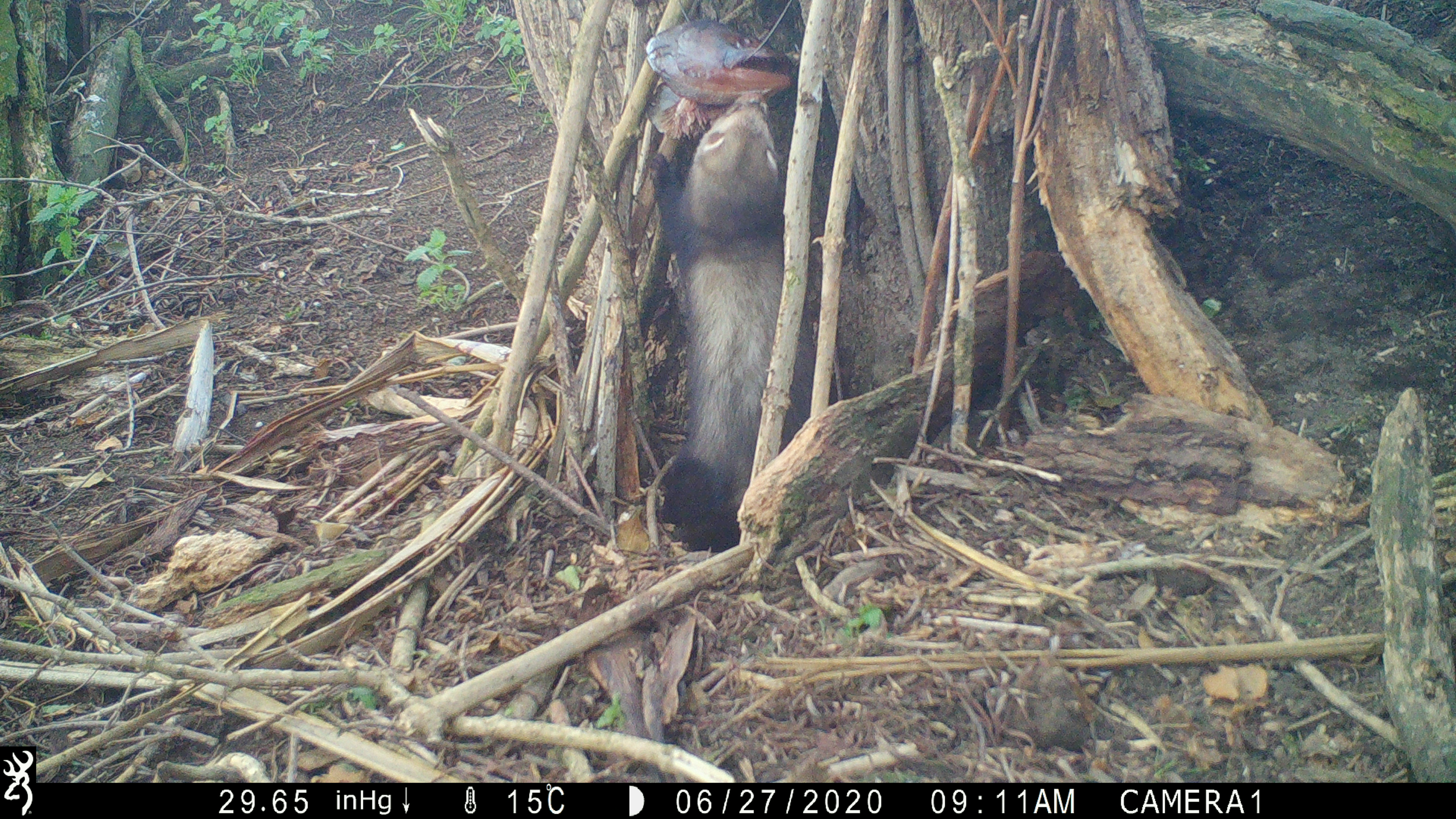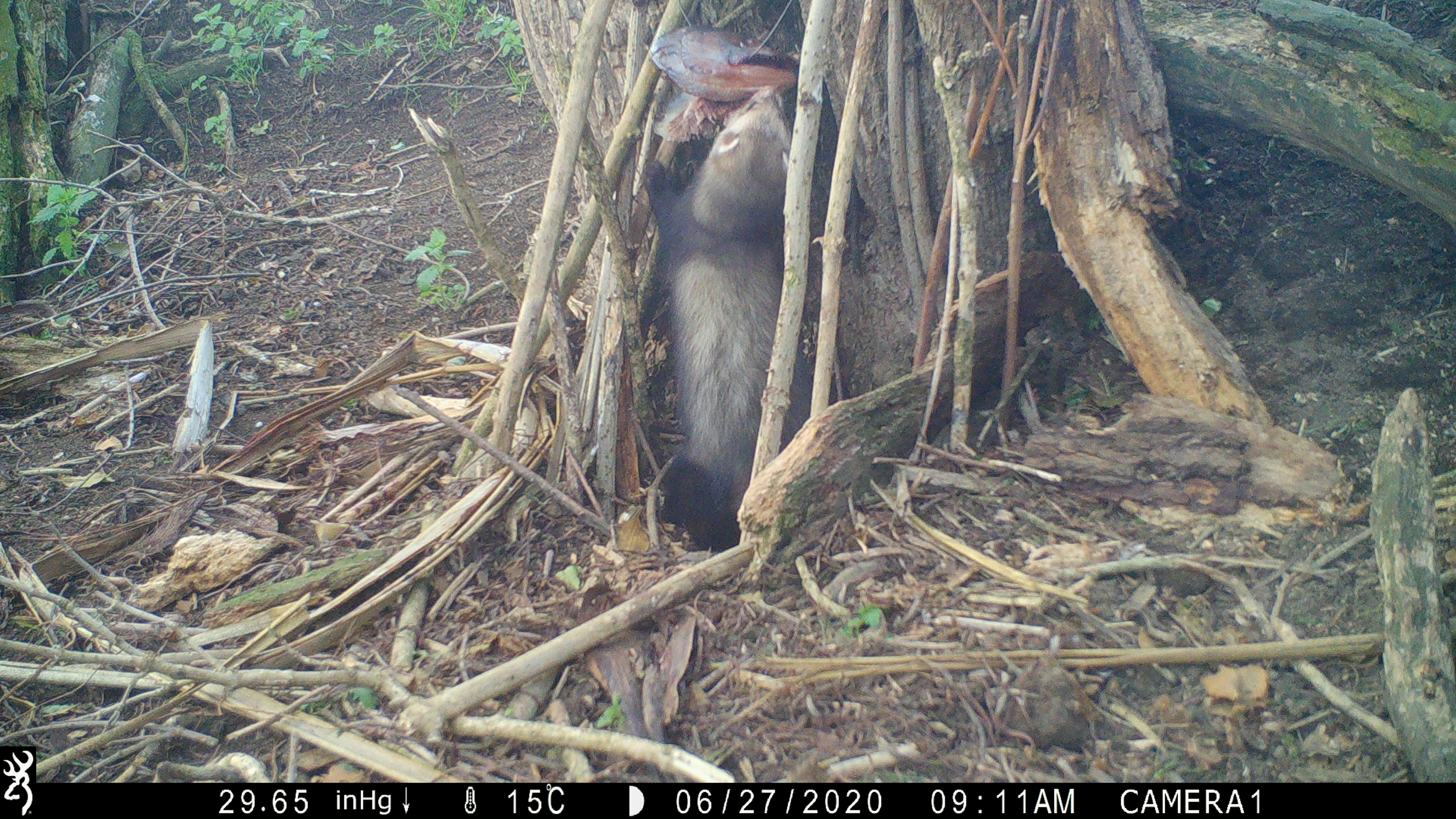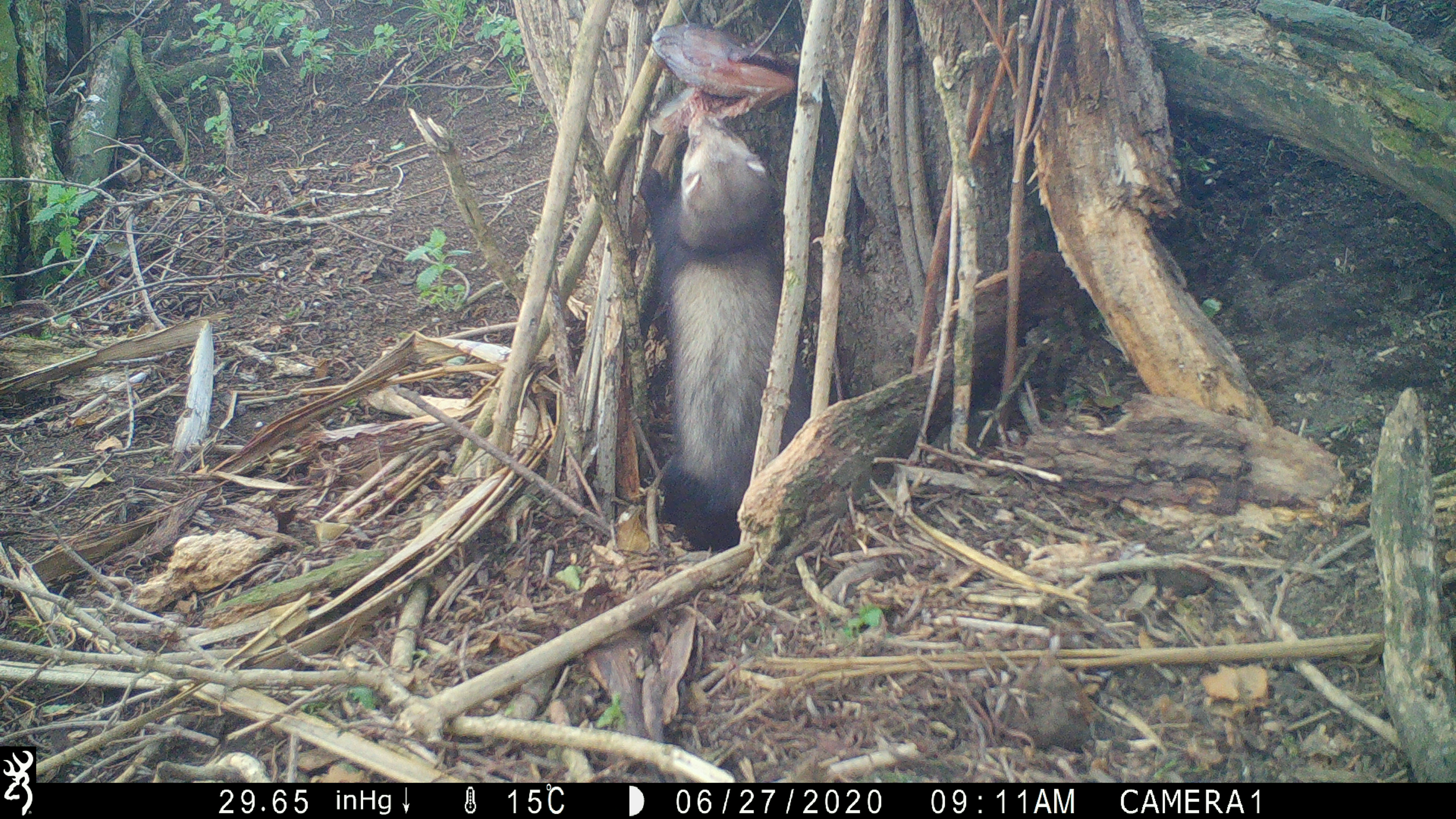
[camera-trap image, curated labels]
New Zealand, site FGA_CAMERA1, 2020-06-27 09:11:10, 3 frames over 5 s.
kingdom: Animalia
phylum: Chordata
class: Mammalia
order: Carnivora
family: Mustelidae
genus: Mustela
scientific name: Mustela furo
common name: ferret